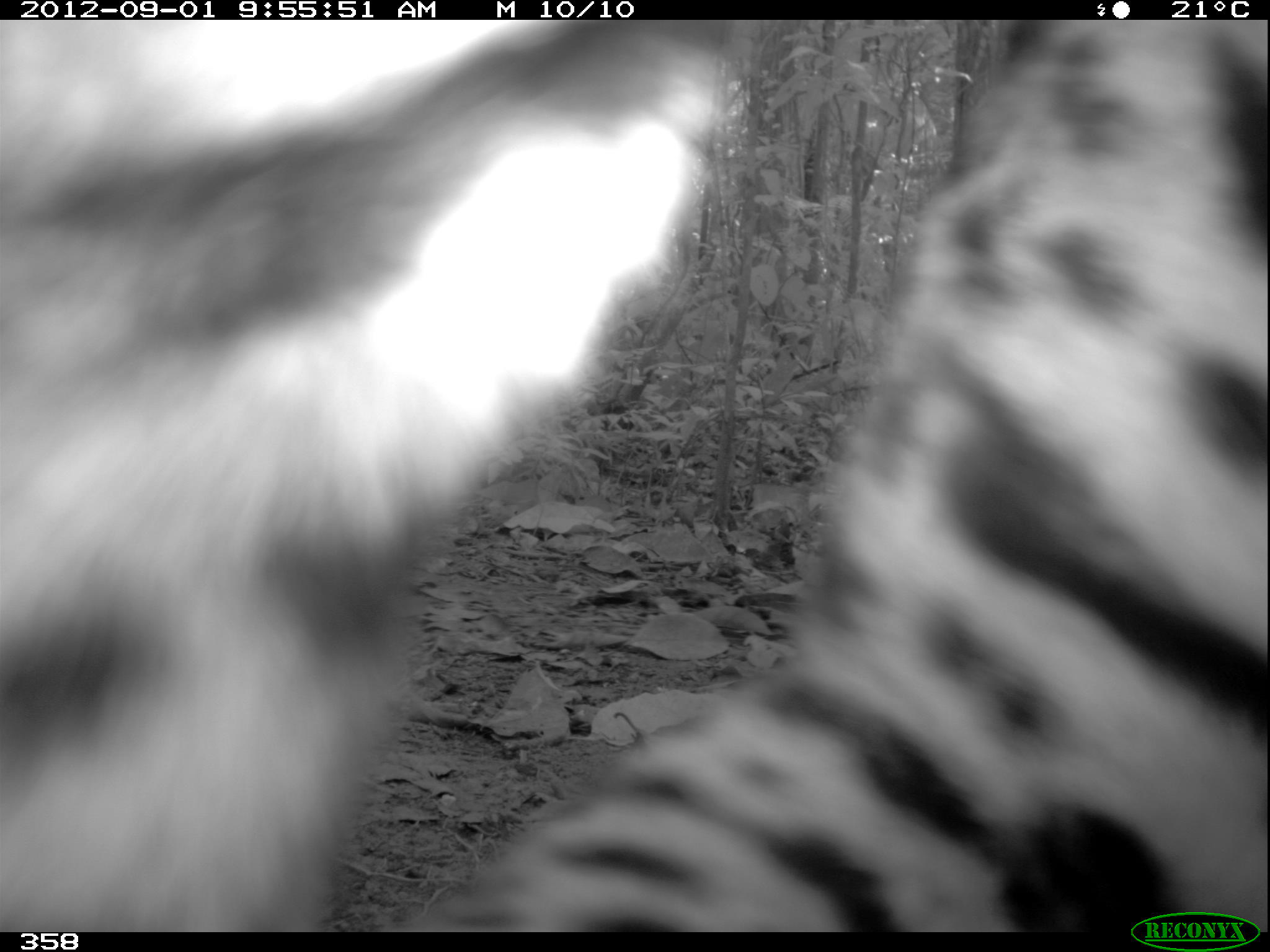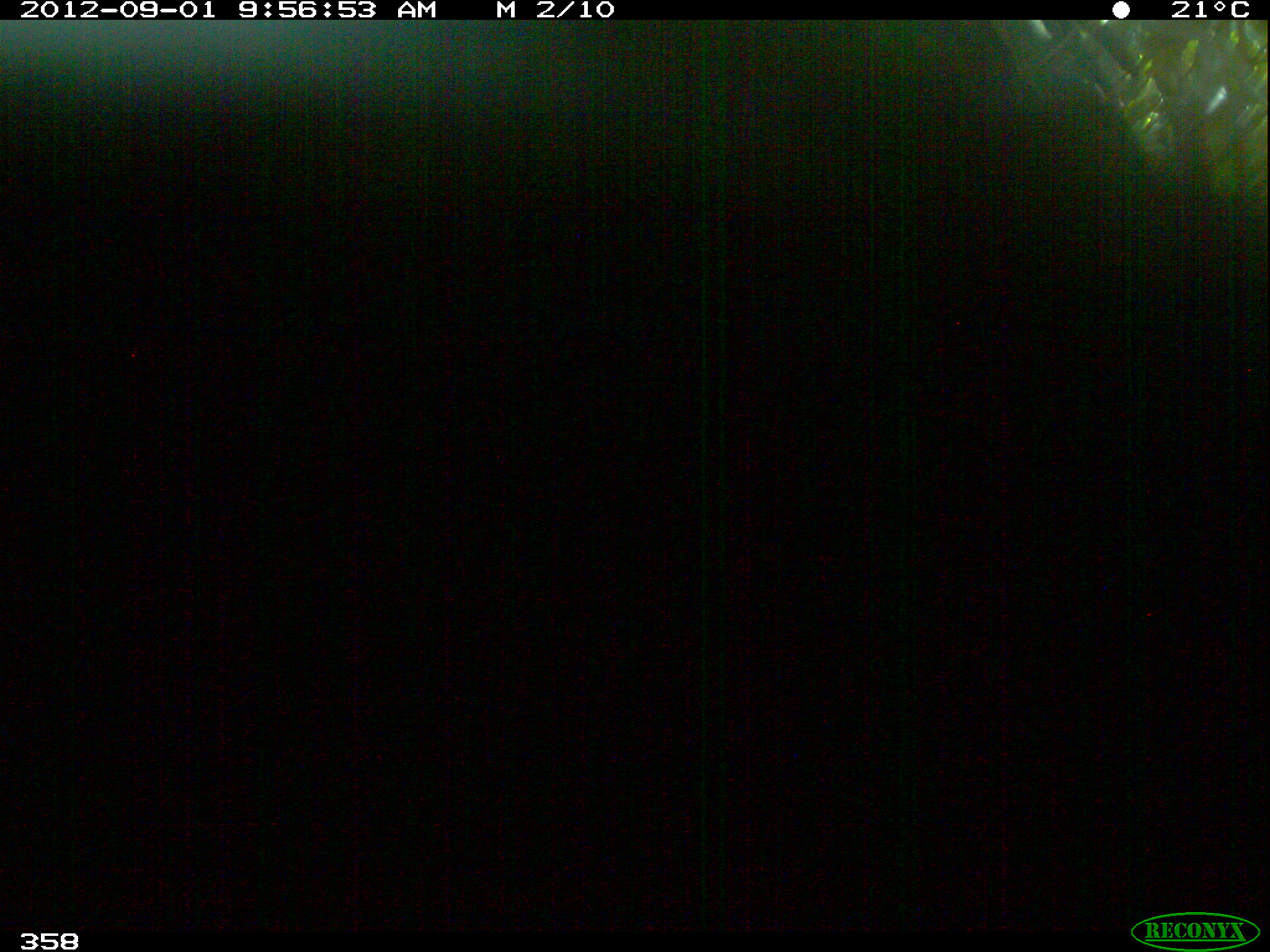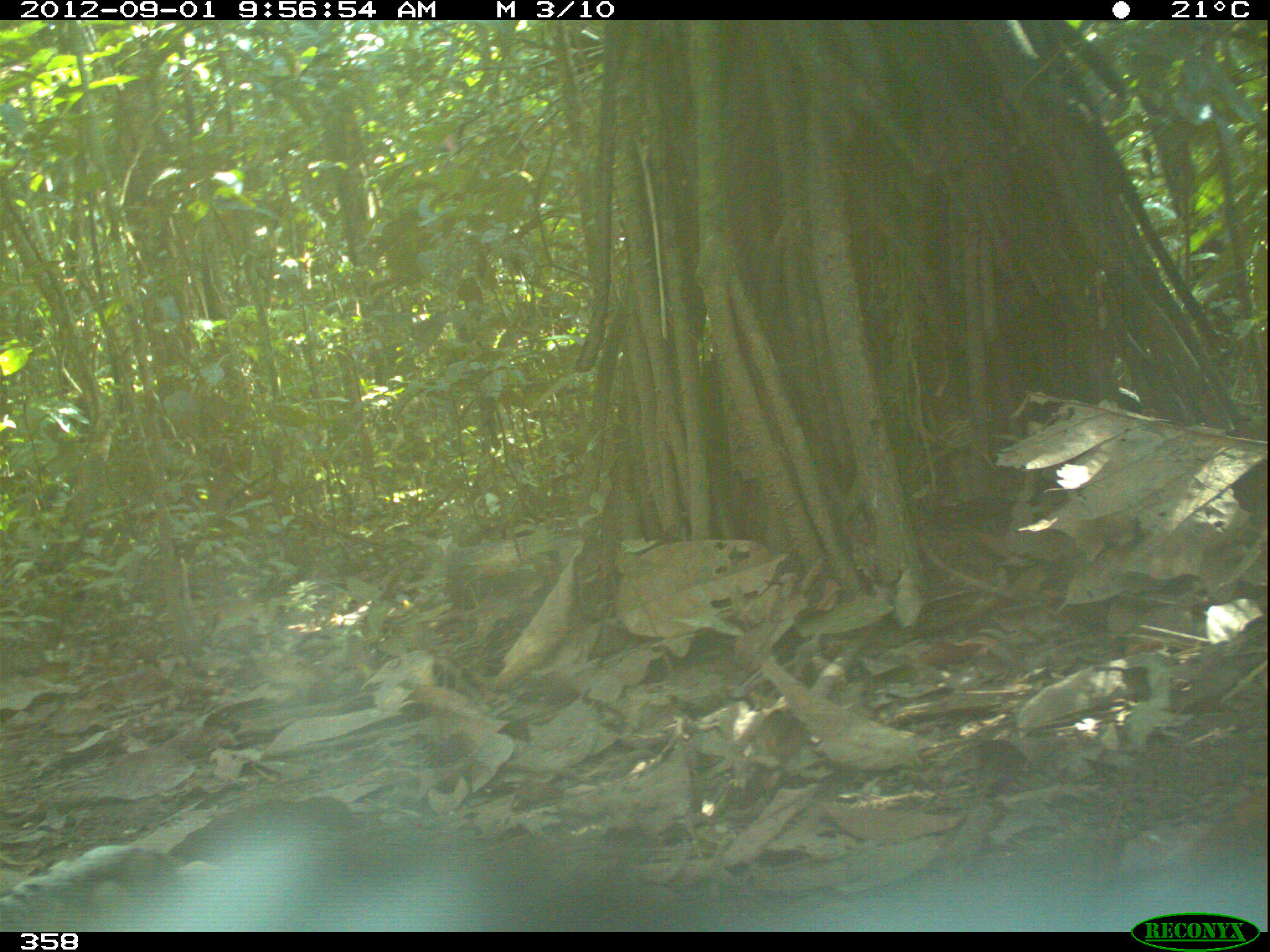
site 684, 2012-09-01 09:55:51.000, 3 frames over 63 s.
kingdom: Animalia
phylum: Chordata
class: Mammalia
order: Carnivora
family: Felidae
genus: Panthera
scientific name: Panthera onca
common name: jaguar